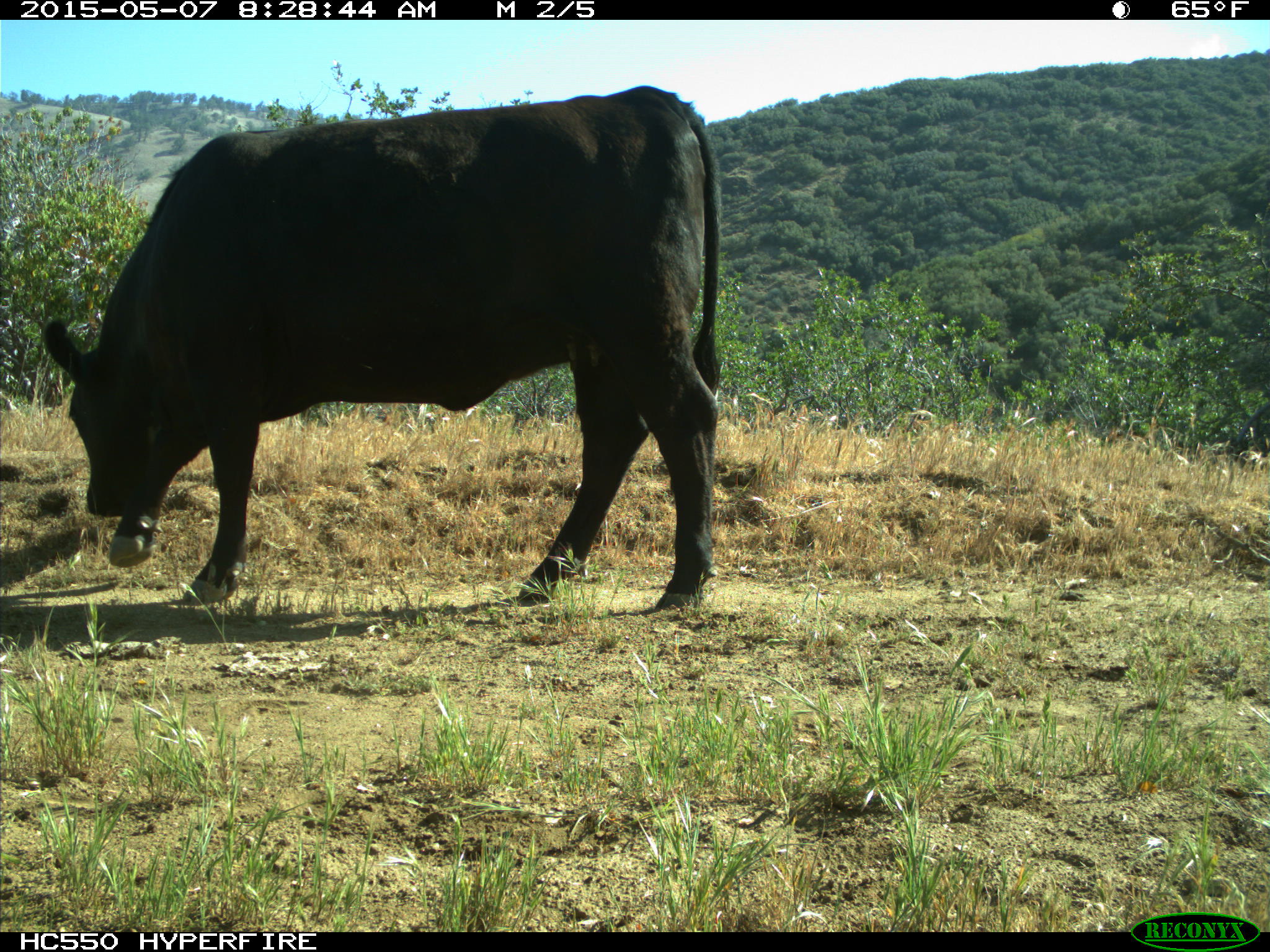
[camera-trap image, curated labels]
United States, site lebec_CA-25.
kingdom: Animalia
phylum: Chordata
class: Mammalia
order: Artiodactyla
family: Bovidae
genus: Bos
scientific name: Bos taurus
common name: domestic cow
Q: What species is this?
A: Bos taurus (domestic cow).